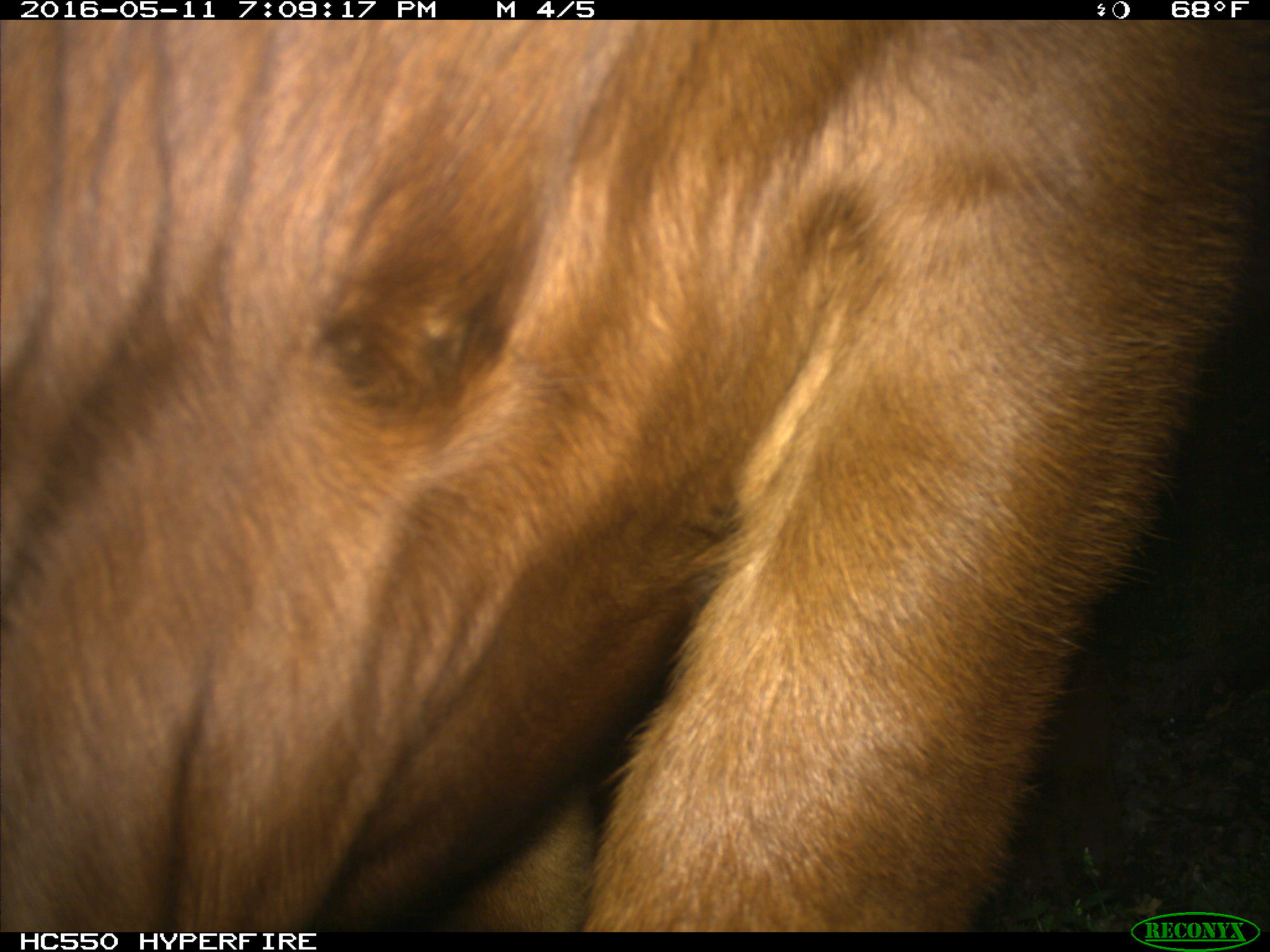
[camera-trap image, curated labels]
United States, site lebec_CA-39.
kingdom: Animalia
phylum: Chordata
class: Mammalia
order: Artiodactyla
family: Bovidae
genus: Bos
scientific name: Bos taurus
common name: domestic cow